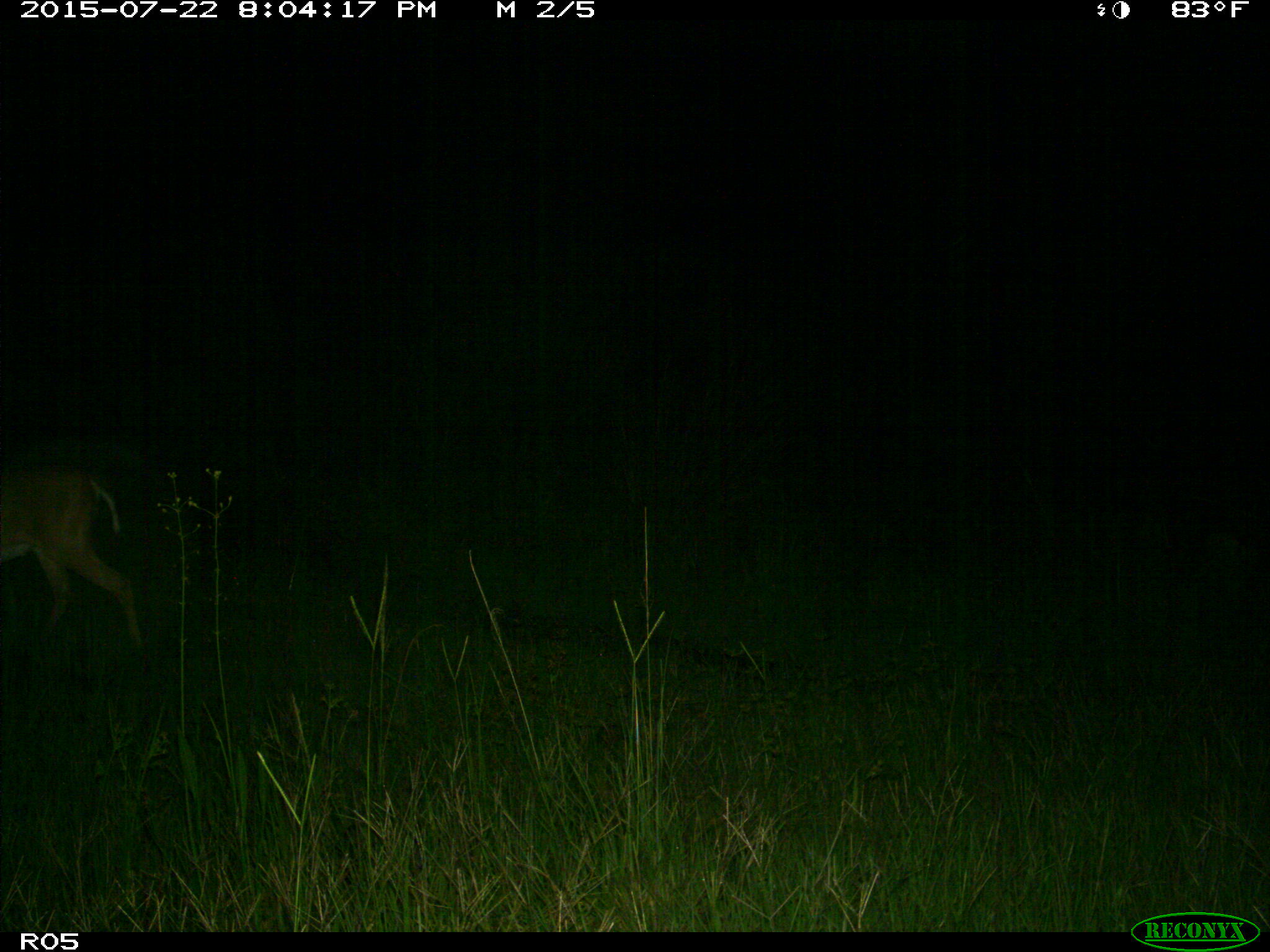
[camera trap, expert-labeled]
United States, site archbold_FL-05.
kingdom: Animalia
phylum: Chordata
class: Mammalia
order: Artiodactyla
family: Cervidae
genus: Odocoileus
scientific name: Odocoileus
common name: deer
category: unidentified deer